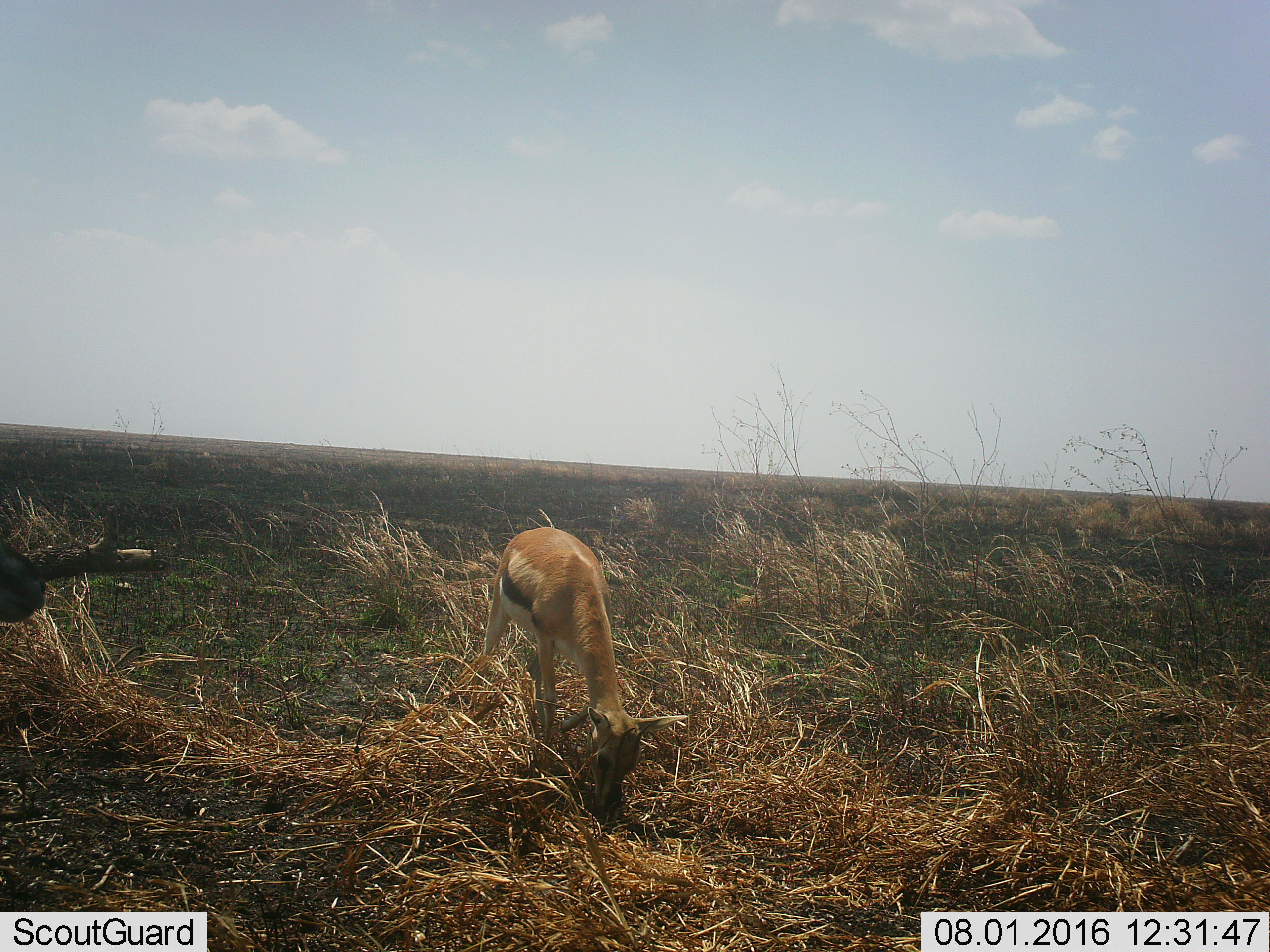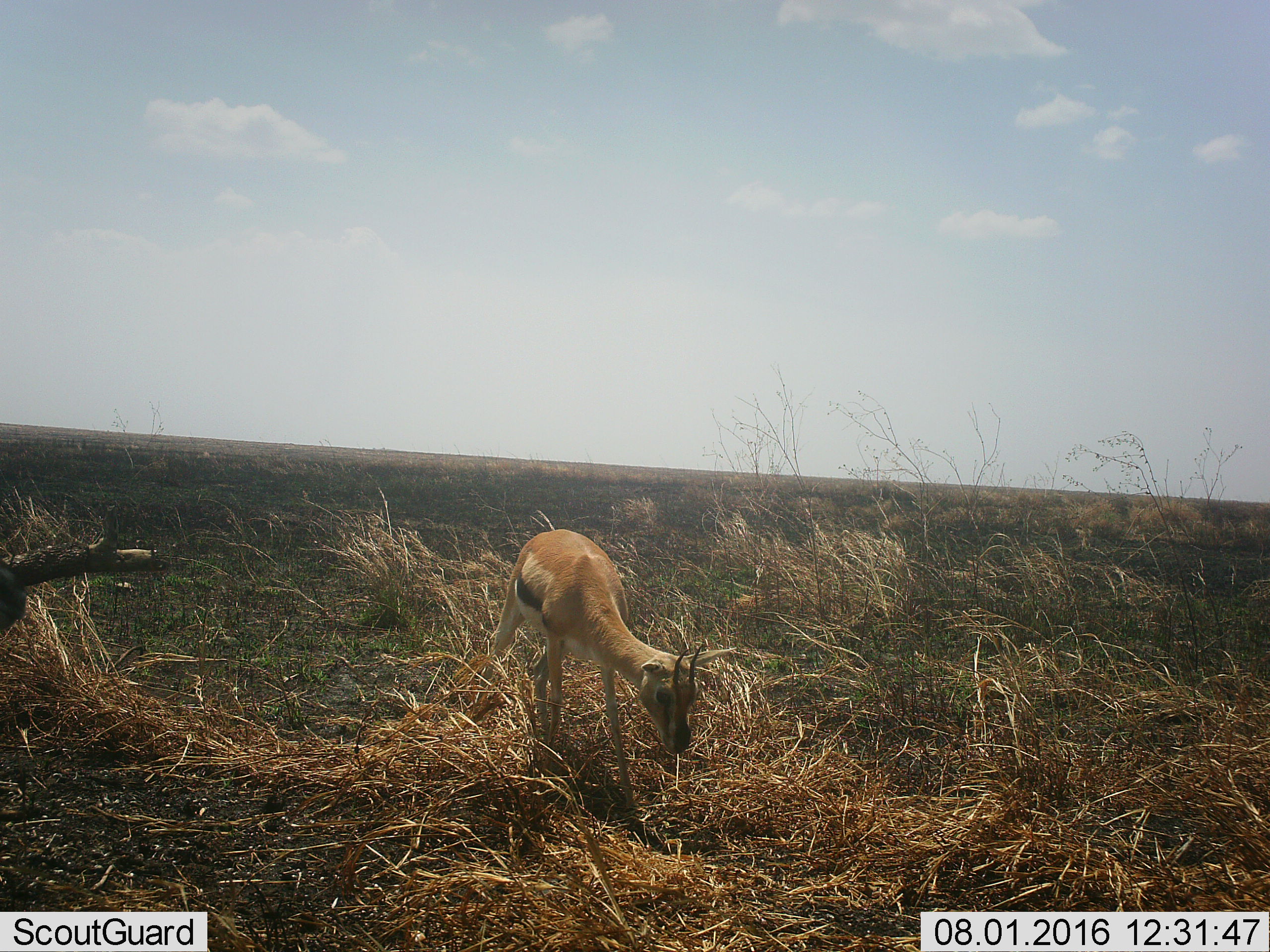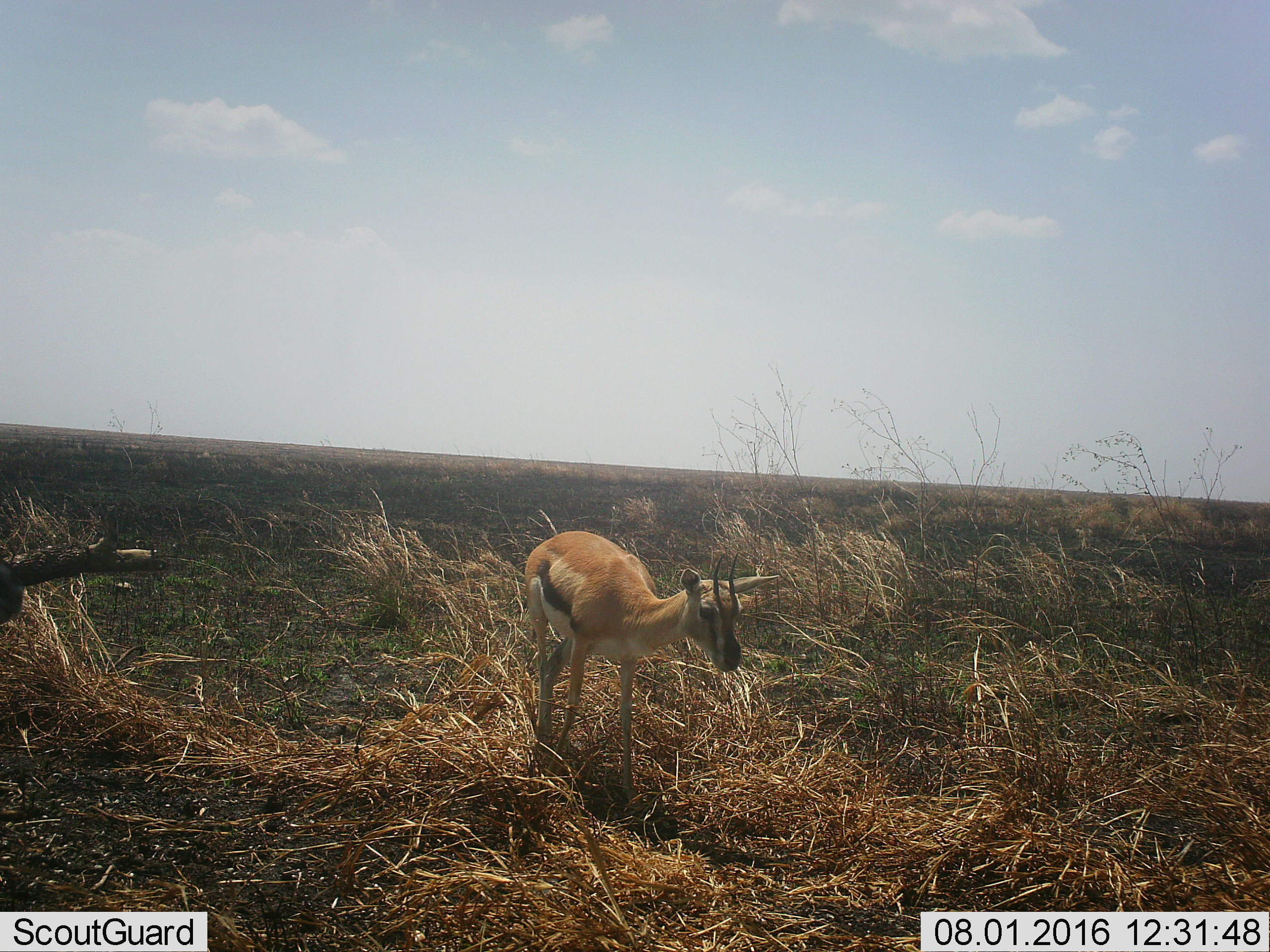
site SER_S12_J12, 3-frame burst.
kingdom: Animalia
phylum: Chordata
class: Mammalia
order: Artiodactyla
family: Bovidae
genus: Eudorcas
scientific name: Eudorcas thomsonii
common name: thomson's gazelle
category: gazellethomsons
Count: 1.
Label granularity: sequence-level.